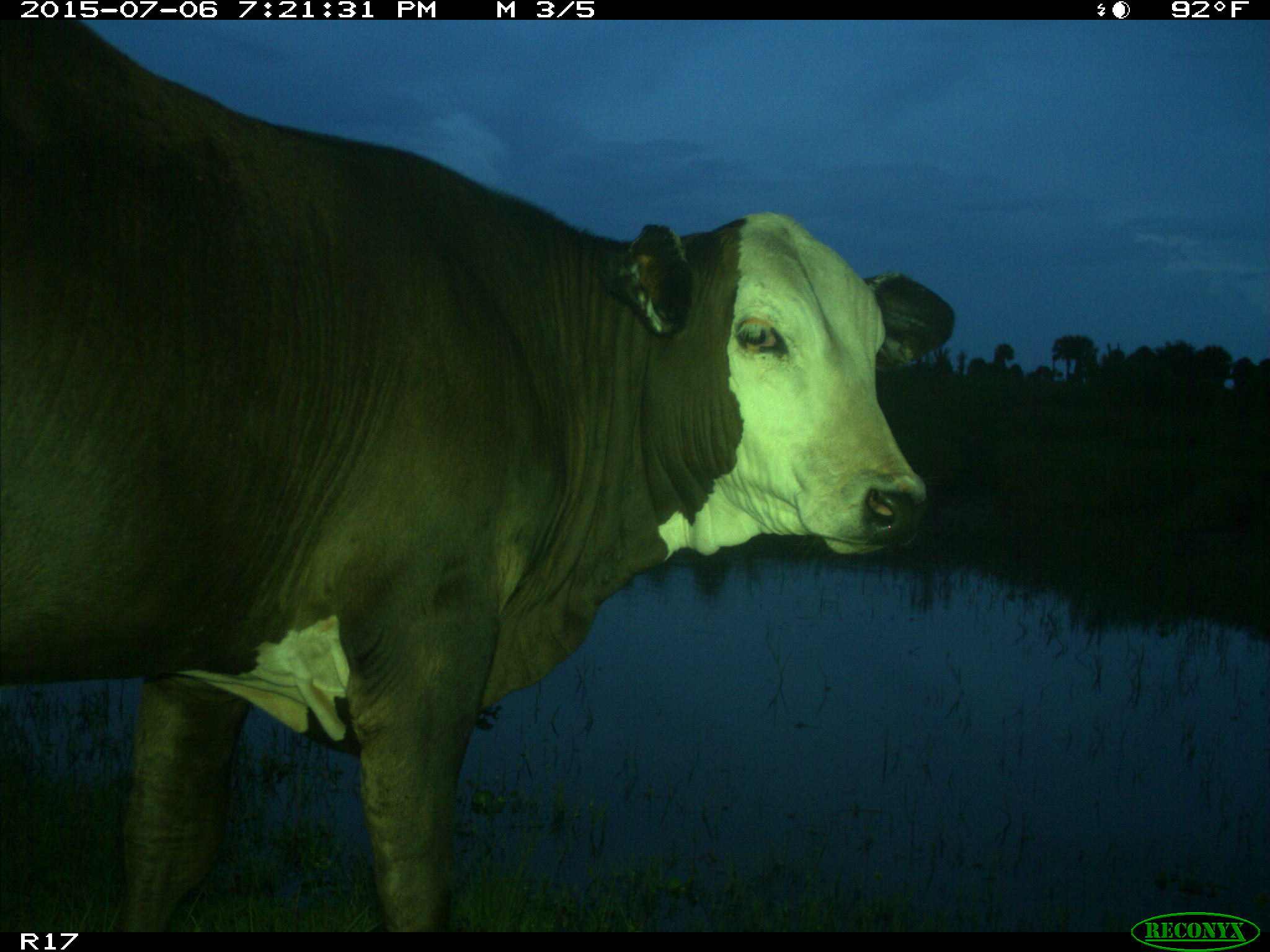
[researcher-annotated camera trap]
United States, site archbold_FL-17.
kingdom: Animalia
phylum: Chordata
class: Mammalia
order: Artiodactyla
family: Bovidae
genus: Bos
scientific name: Bos taurus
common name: domestic cow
Bos taurus (domestic cow).